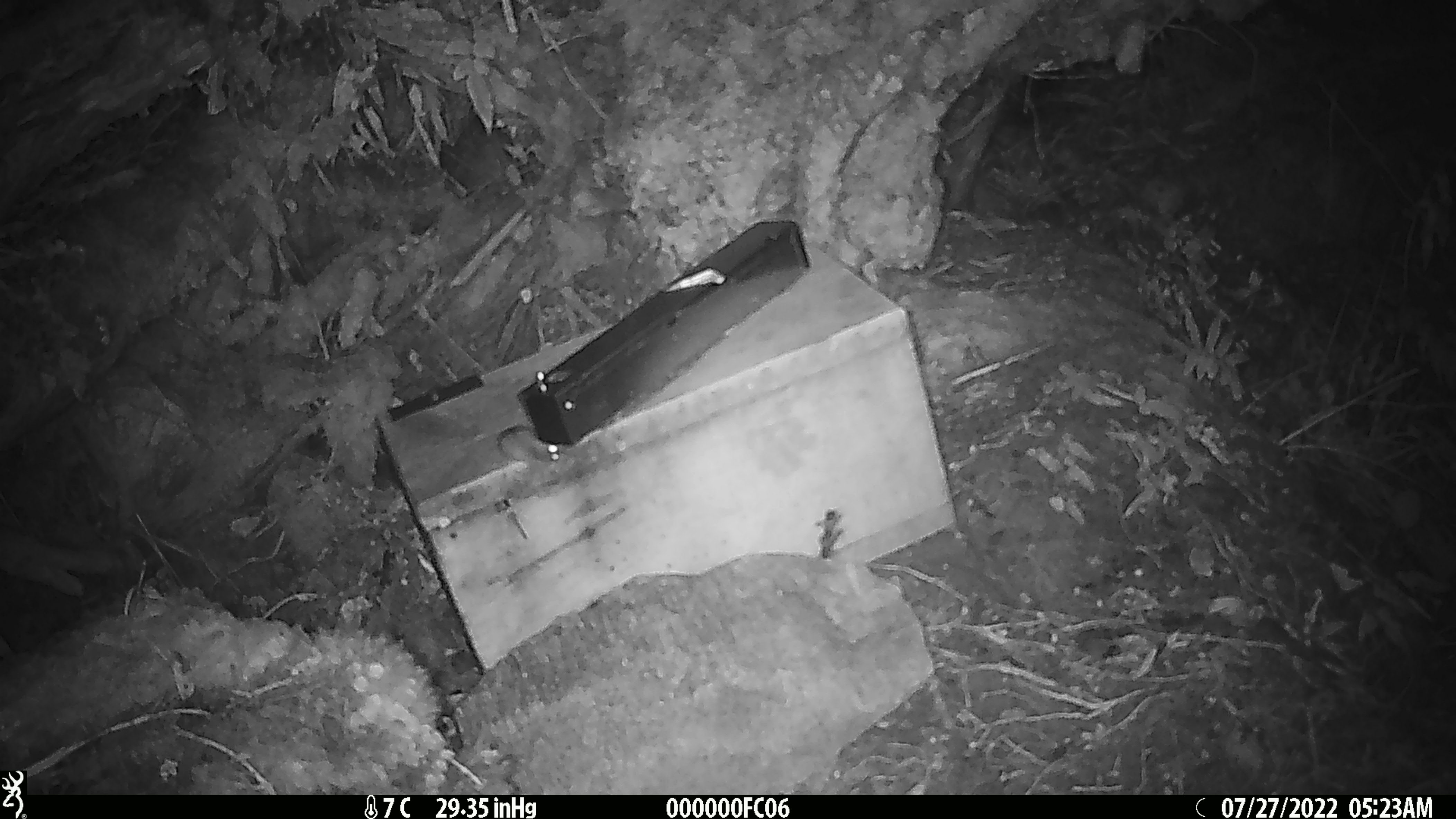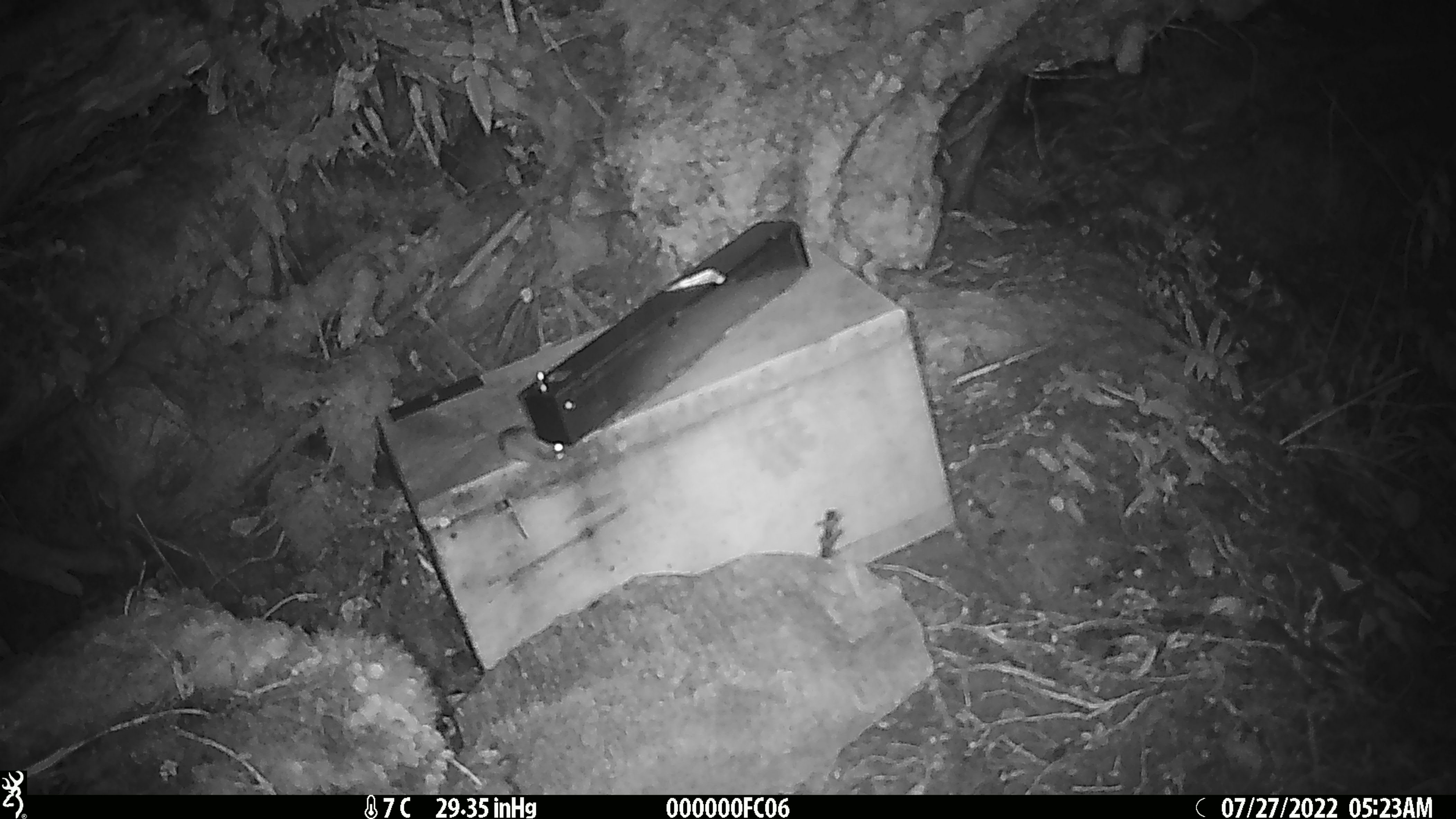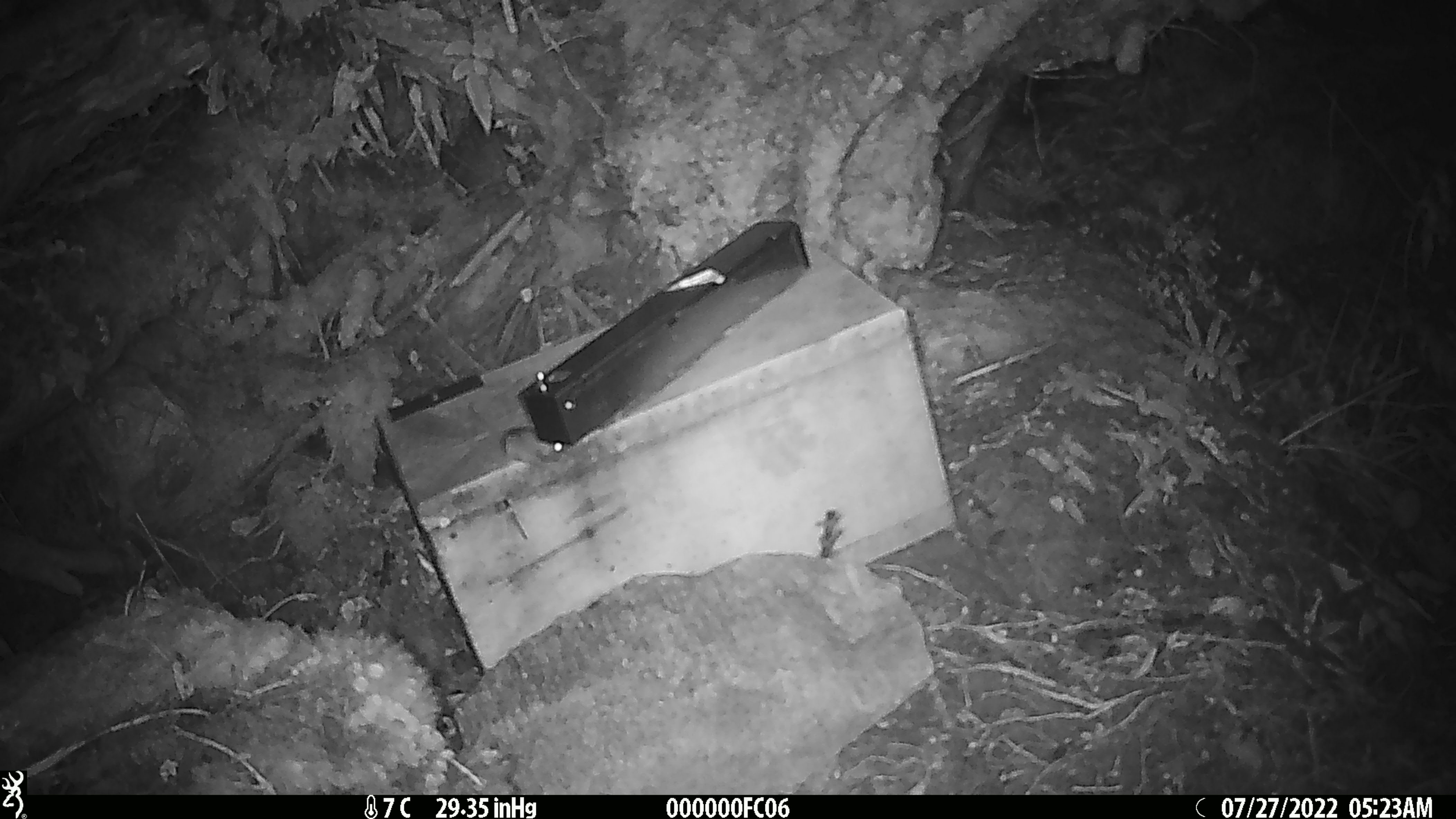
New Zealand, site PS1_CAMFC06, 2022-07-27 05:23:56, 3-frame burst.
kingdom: Animalia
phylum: Chordata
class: Mammalia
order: Rodentia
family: Muridae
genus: Mus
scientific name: Mus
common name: mouse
Mouse (Mus).